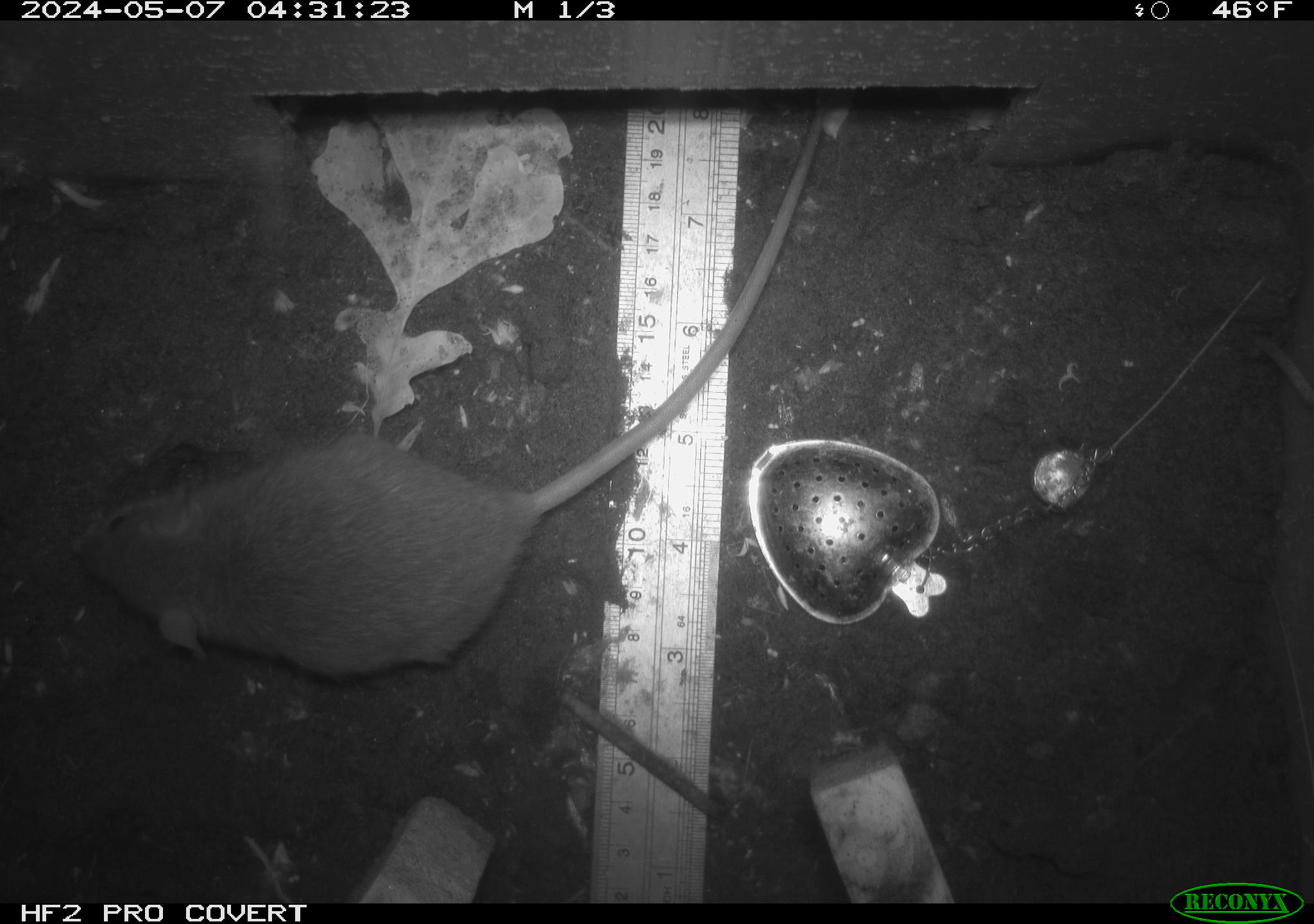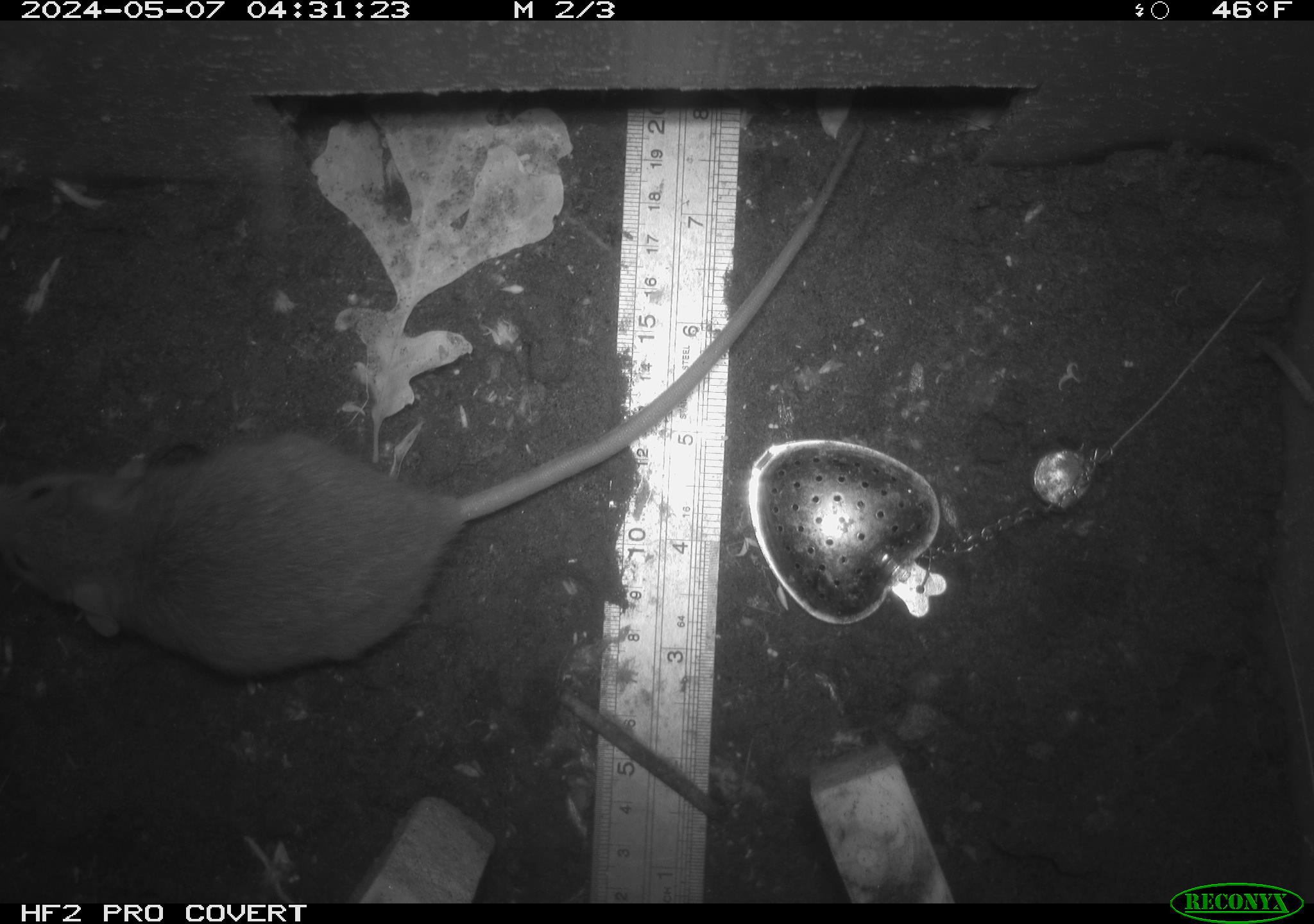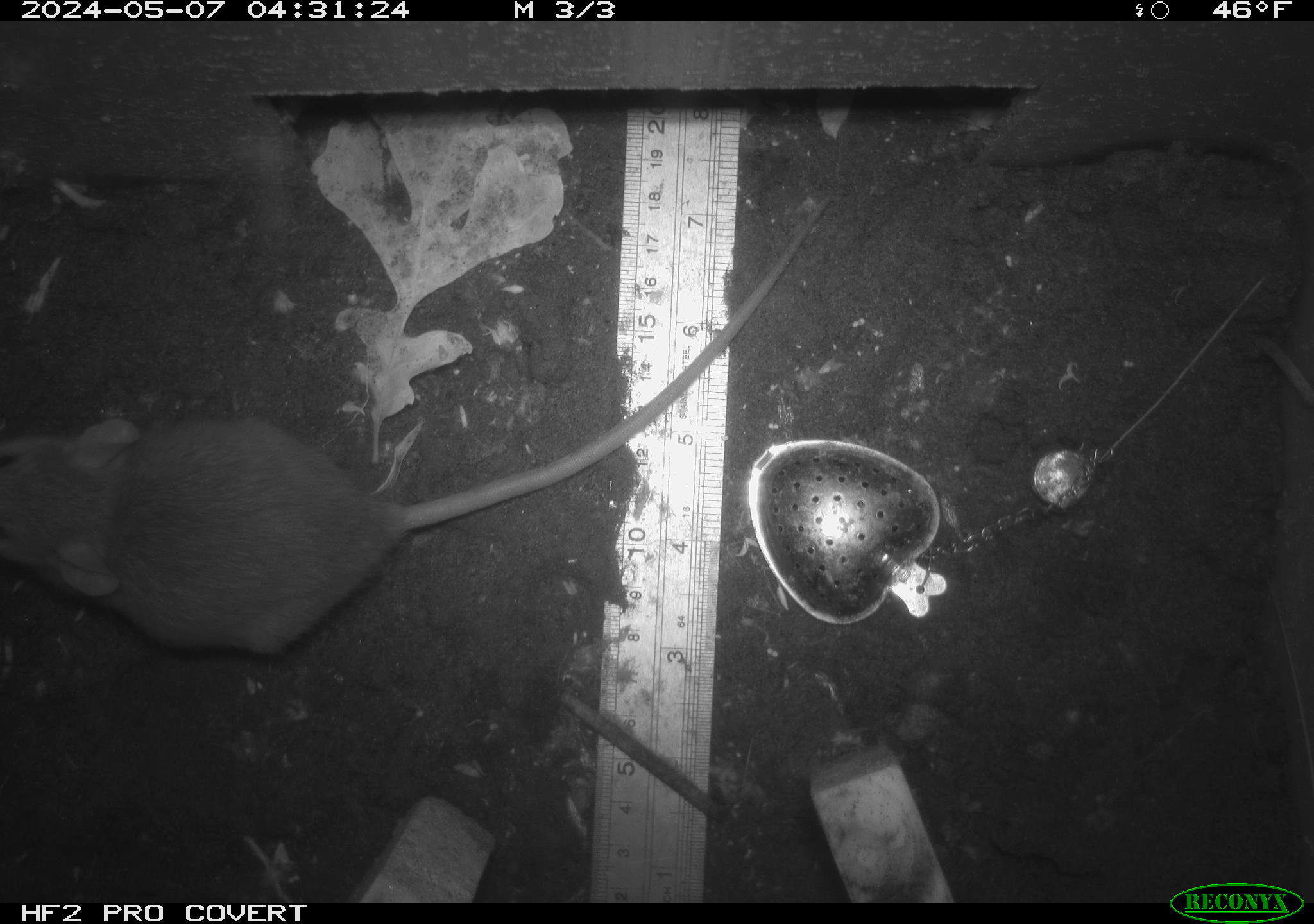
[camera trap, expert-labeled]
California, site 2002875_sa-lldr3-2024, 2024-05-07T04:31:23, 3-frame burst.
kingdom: Animalia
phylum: Chordata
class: Mammalia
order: Rodentia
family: Muridae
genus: Rattus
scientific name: Rattus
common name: rat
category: rattus species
Rattus species (rat) (Rattus).